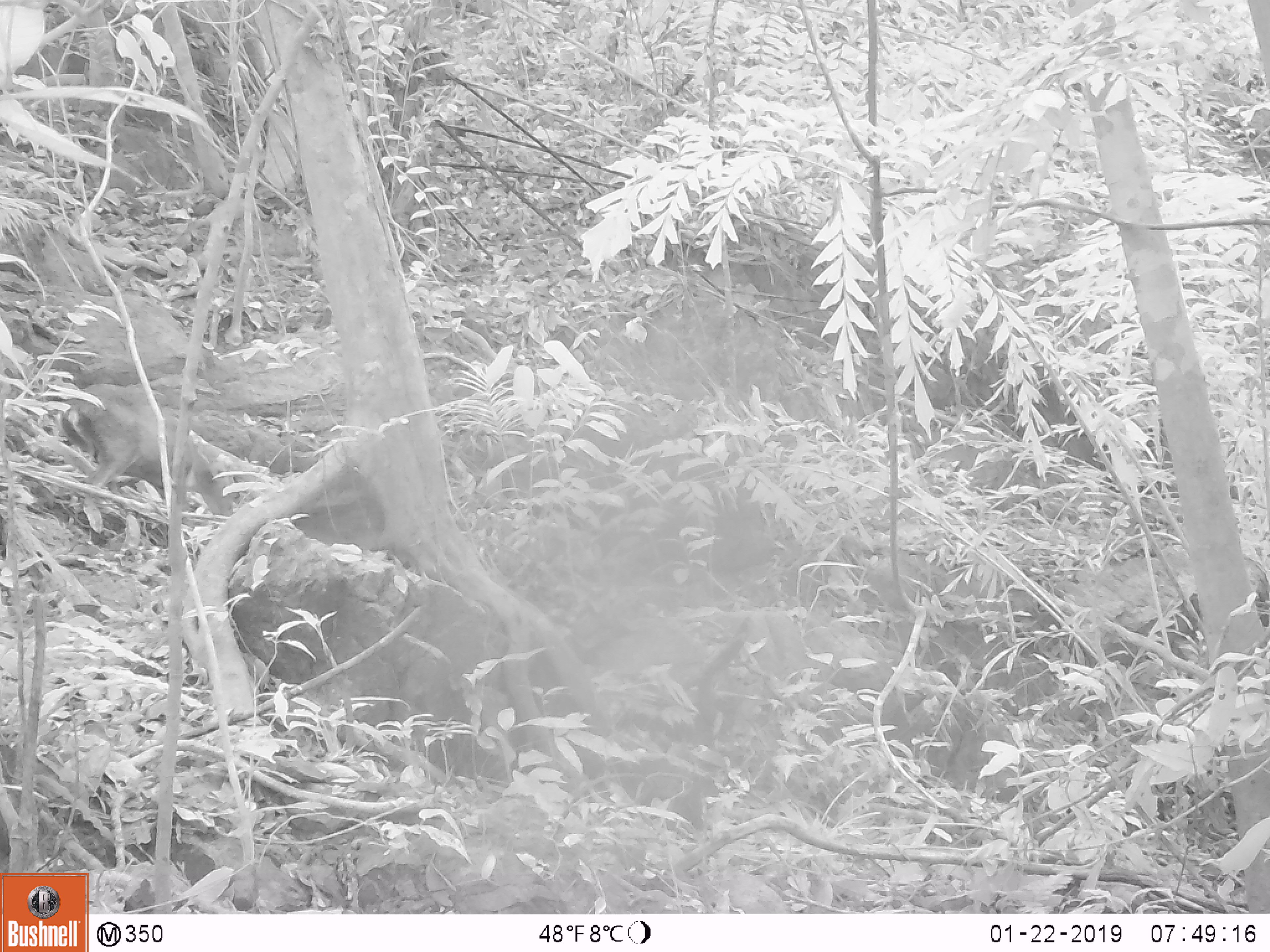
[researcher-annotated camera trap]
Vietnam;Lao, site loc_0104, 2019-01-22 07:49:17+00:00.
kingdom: Animalia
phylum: Chordata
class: Mammalia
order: Artiodactyla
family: Cervidae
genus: Muntiacus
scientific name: Muntiacus rooseveltorum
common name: roosevelt's muntjac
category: roosevelts muntjac group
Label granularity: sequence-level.